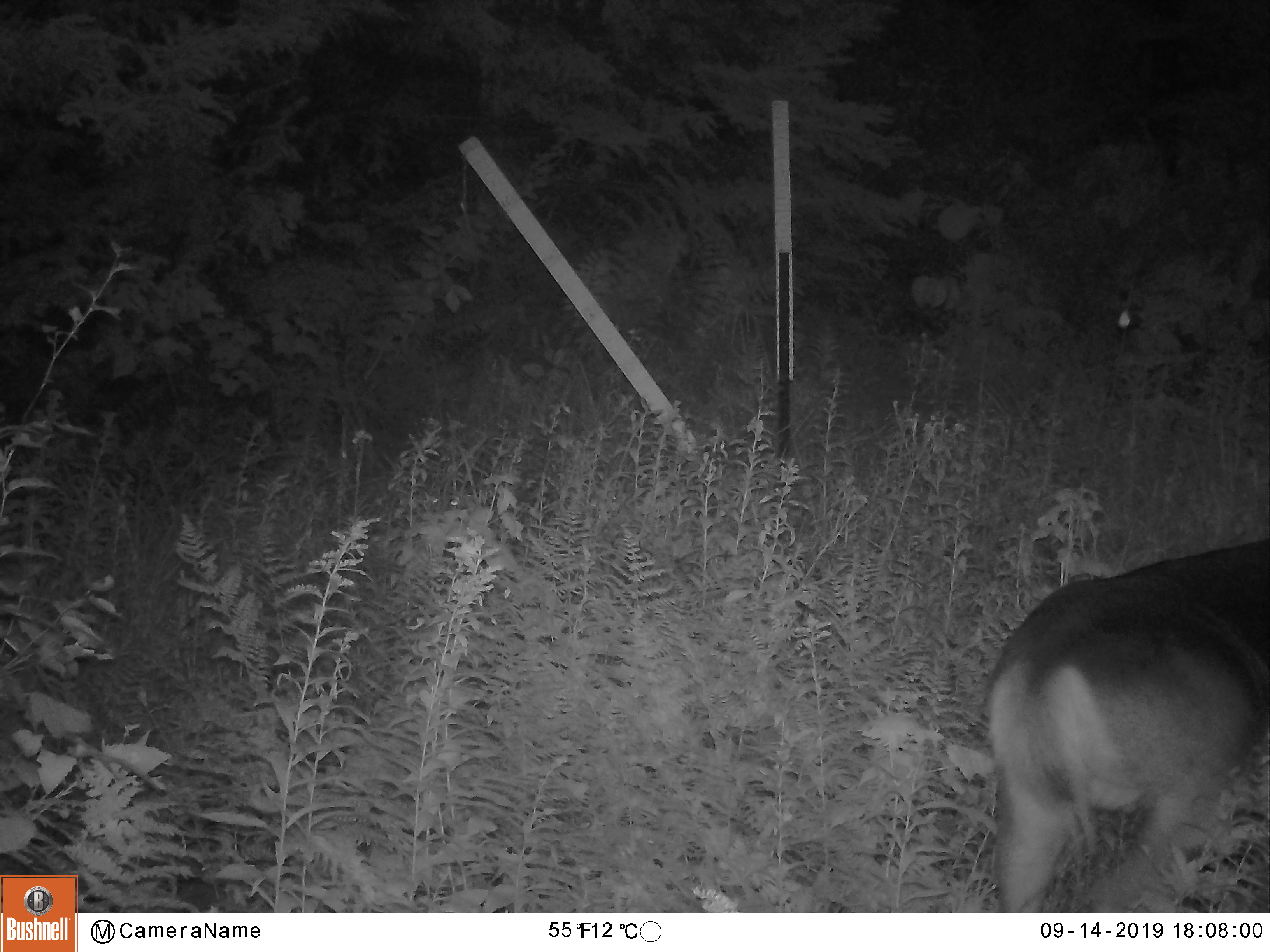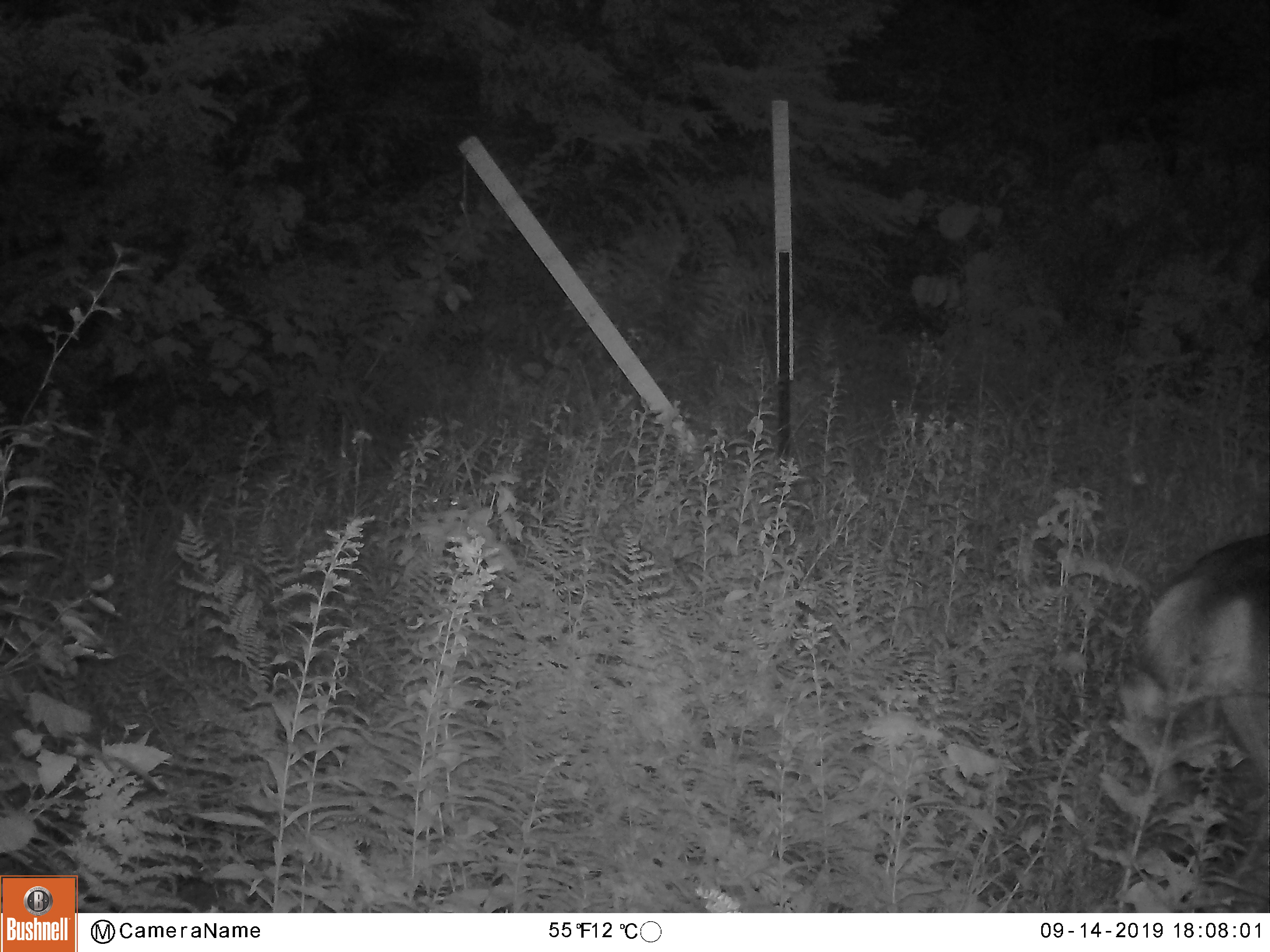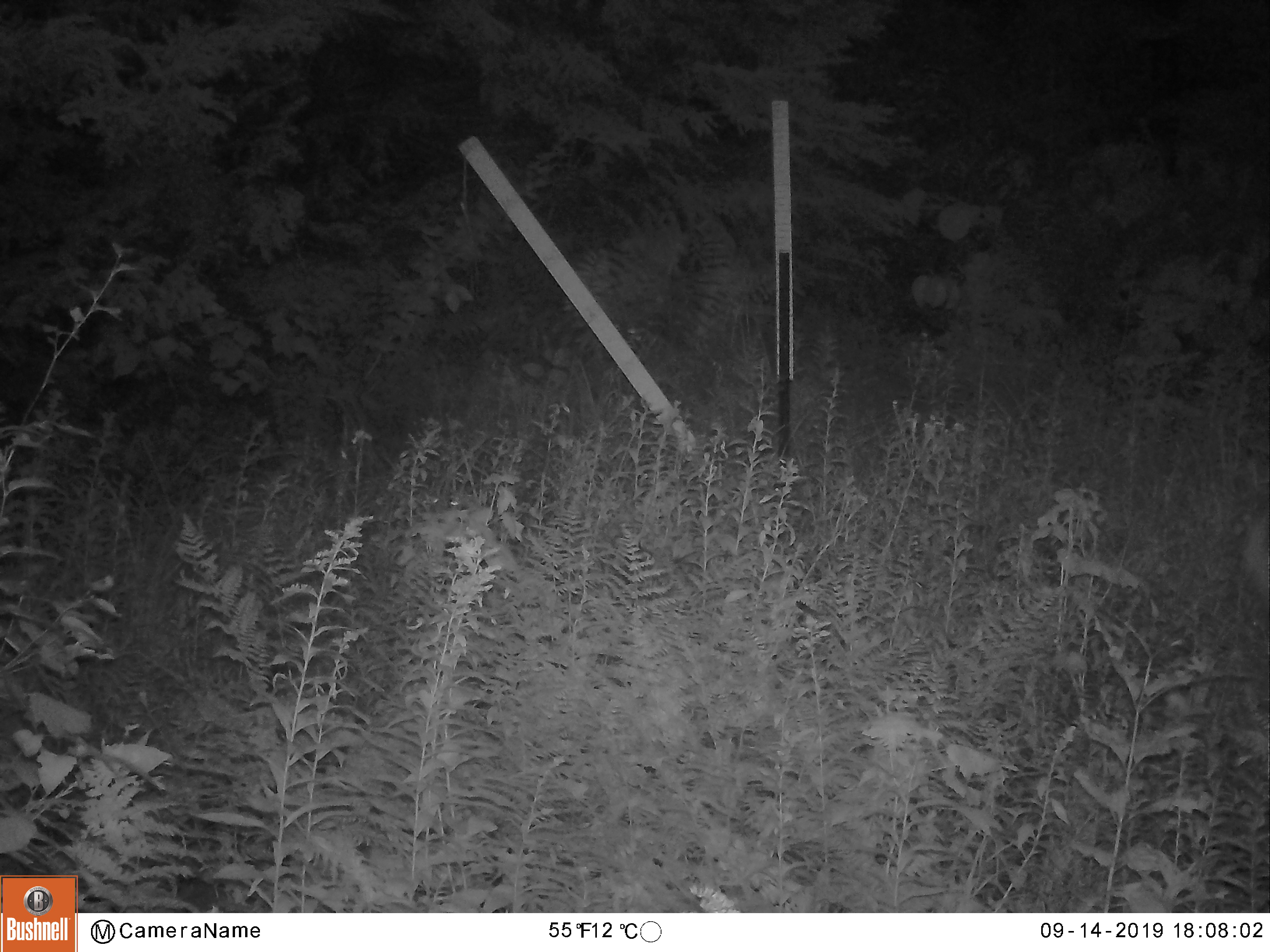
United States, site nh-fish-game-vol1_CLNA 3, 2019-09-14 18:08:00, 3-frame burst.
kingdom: Animalia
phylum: Chordata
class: Mammalia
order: Artiodactyla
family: Cervidae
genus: Odocoileus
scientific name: Odocoileus virginianus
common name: white-tailed deer